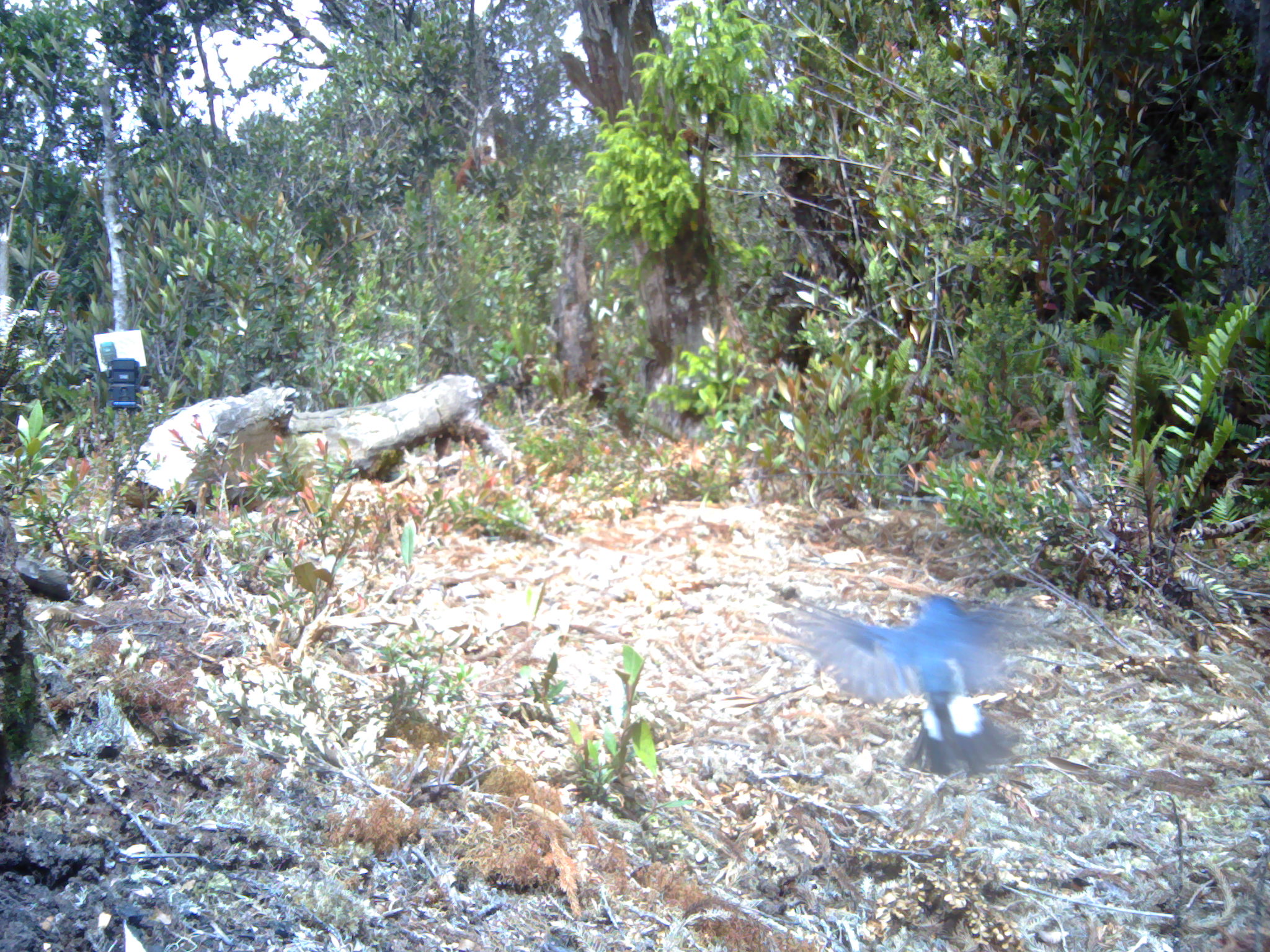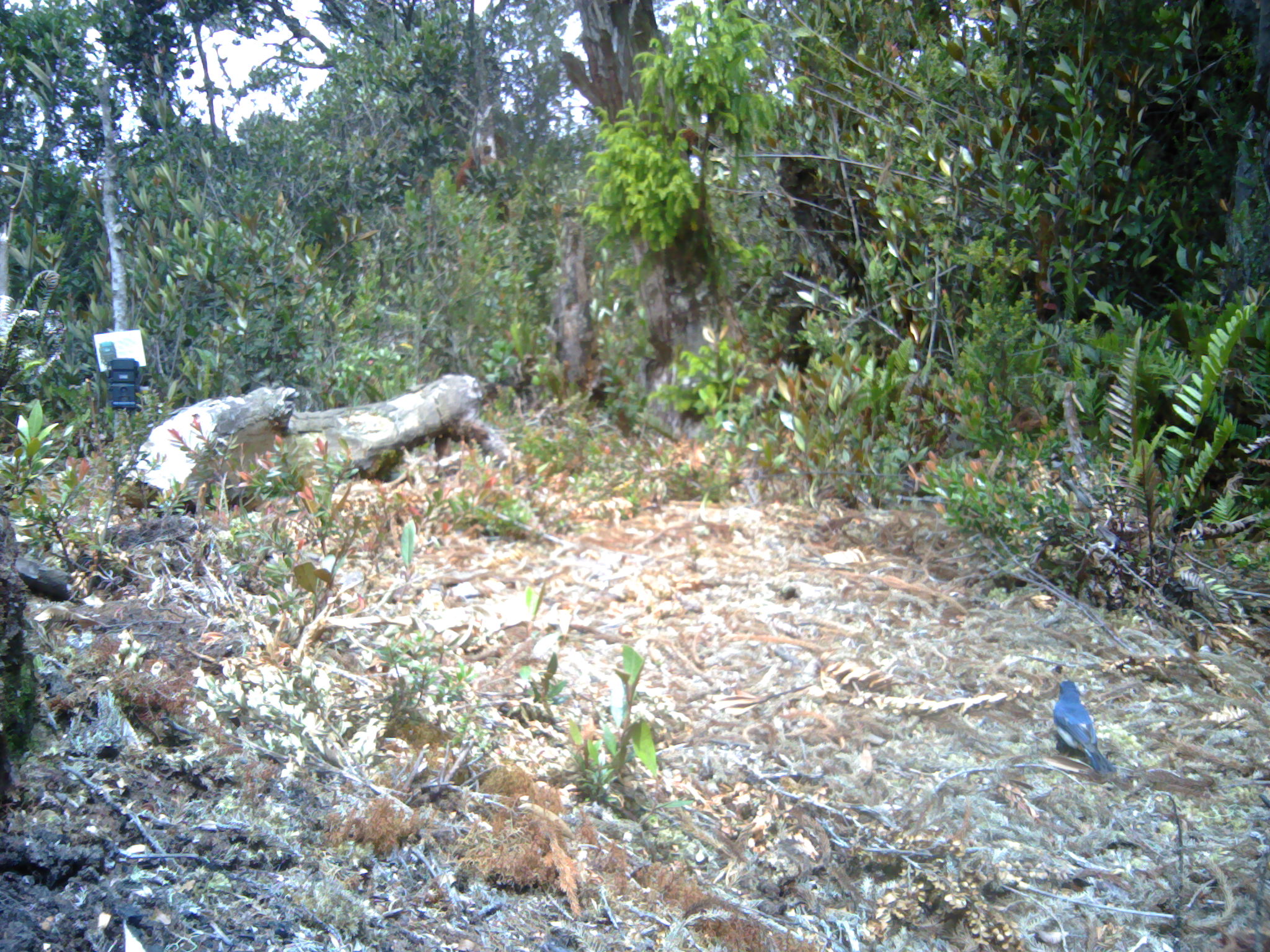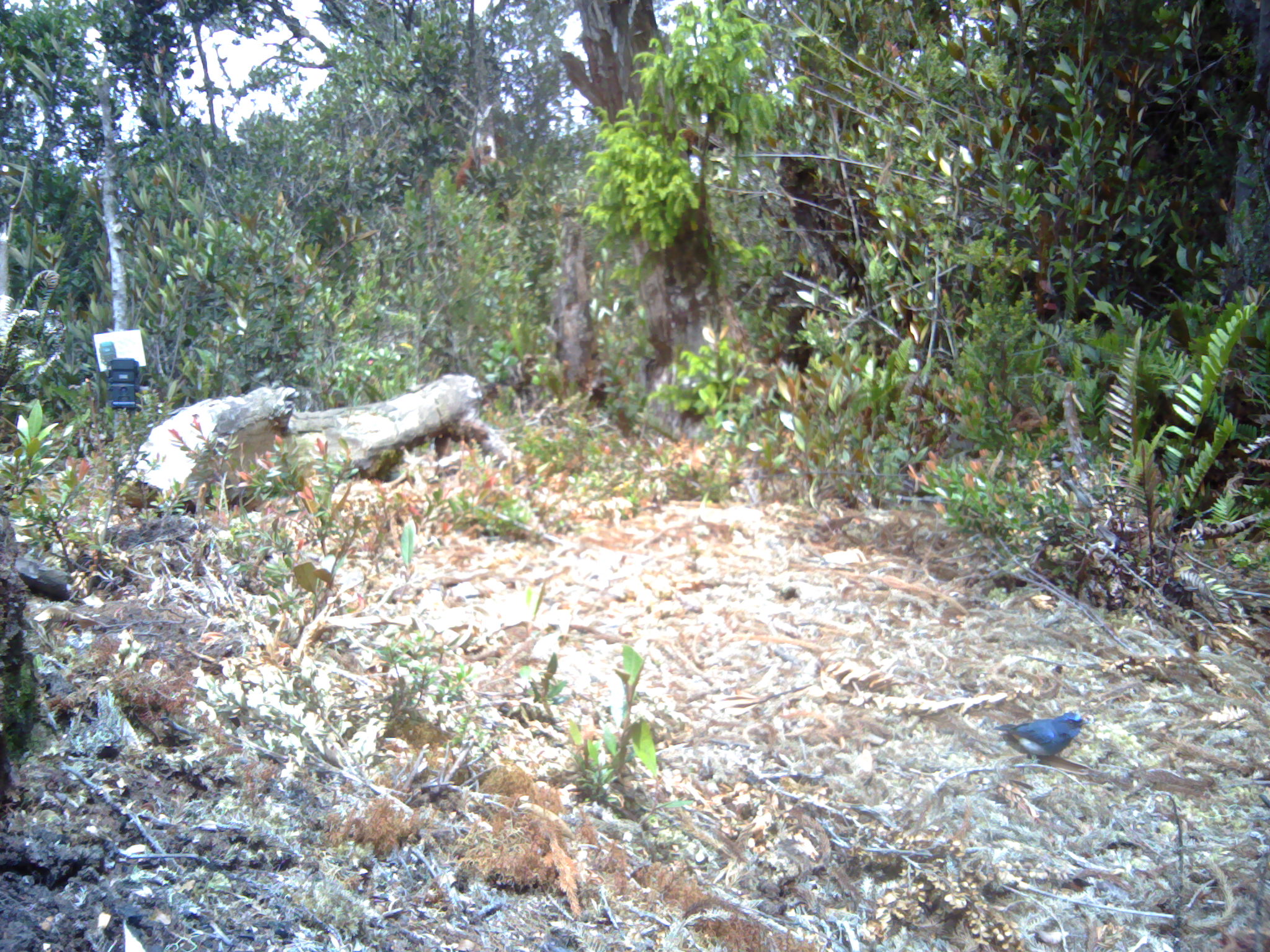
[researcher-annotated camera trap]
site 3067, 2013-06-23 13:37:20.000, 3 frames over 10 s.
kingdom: Animalia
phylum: Chordata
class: Aves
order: Passeriformes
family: Muscicapidae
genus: Myophonus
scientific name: Myophonus glaucinus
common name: javan whistling thrush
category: myiophoneus glaucinus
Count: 1.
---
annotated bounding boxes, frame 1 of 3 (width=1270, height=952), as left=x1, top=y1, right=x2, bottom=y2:
myiophoneus glaucinus: left=795, top=593, right=1034, bottom=778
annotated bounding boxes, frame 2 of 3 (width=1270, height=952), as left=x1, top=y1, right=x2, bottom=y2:
unknown: left=1053, top=679, right=1117, bottom=775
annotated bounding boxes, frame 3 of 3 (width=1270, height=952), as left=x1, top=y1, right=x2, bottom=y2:
unknown: left=993, top=712, right=1088, bottom=759